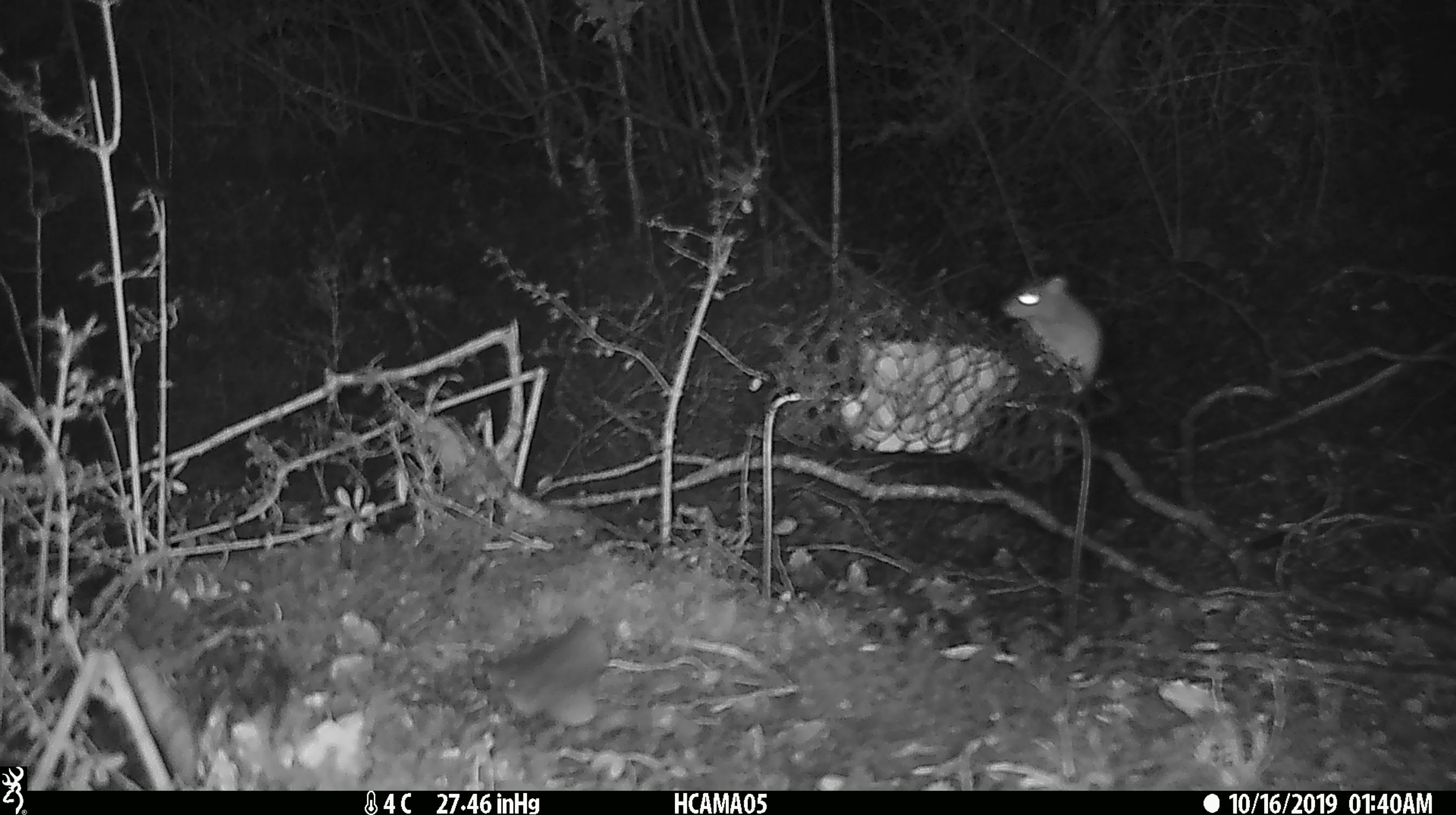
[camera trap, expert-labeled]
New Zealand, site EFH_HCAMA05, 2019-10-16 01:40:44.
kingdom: Animalia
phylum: Chordata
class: Mammalia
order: Rodentia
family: Muridae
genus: Mus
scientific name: Mus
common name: mouse